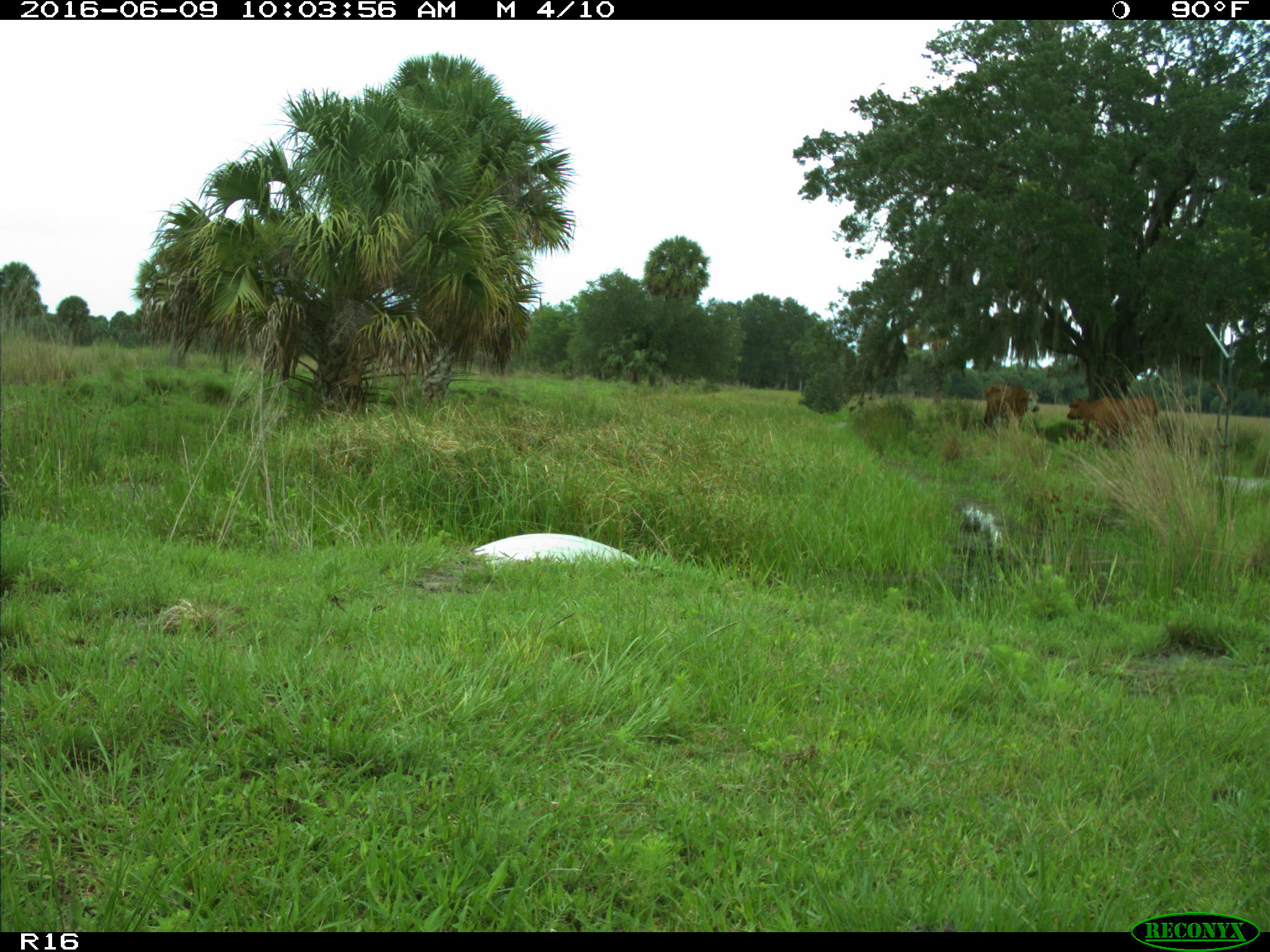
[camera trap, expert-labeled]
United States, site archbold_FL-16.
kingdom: Animalia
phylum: Chordata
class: Mammalia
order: Artiodactyla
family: Bovidae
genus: Bos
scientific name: Bos taurus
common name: domestic cow